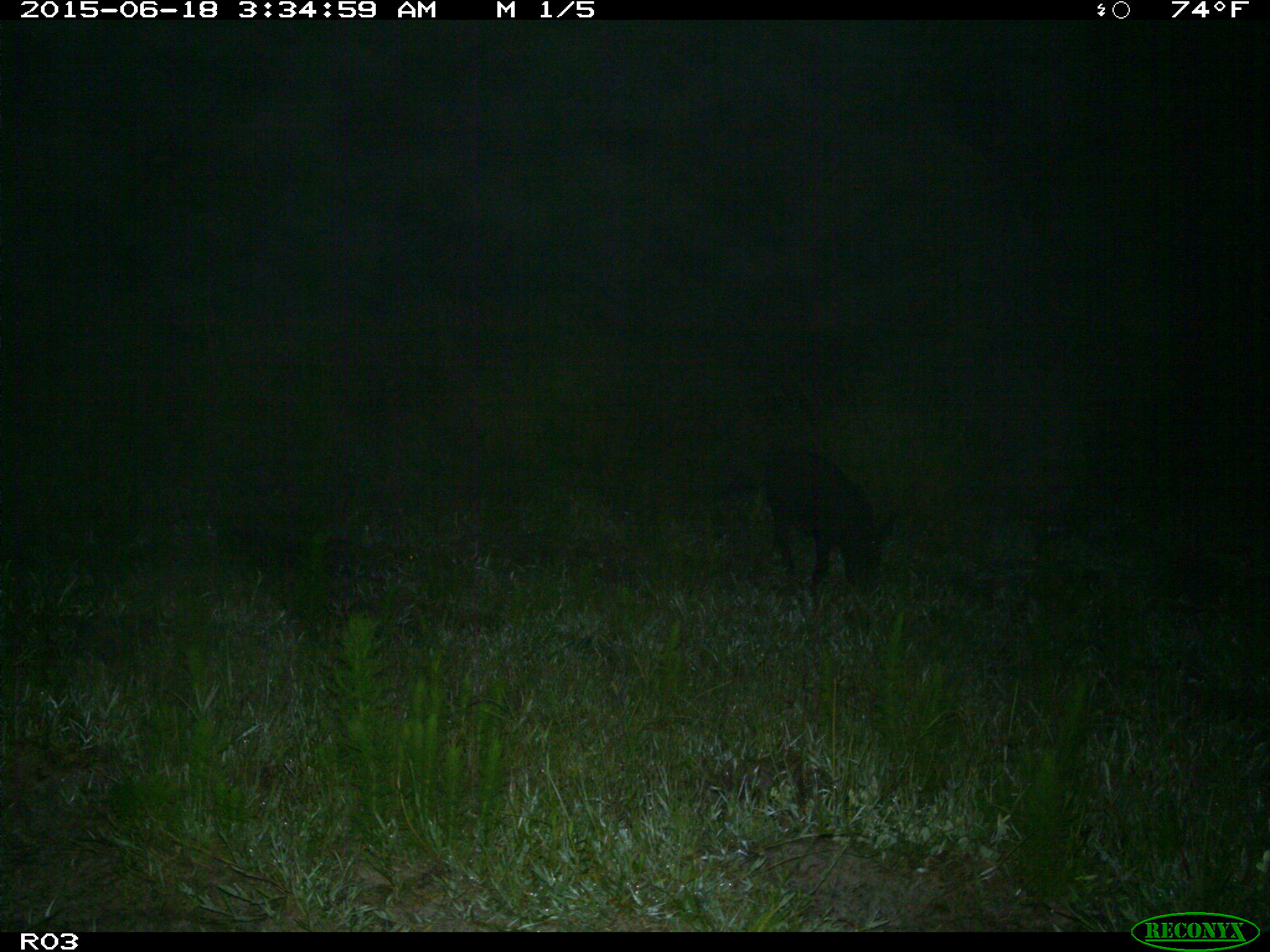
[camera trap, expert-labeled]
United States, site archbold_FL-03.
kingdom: Animalia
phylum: Chordata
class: Mammalia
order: Artiodactyla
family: Suidae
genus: Sus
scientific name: Sus scrofa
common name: wild boar